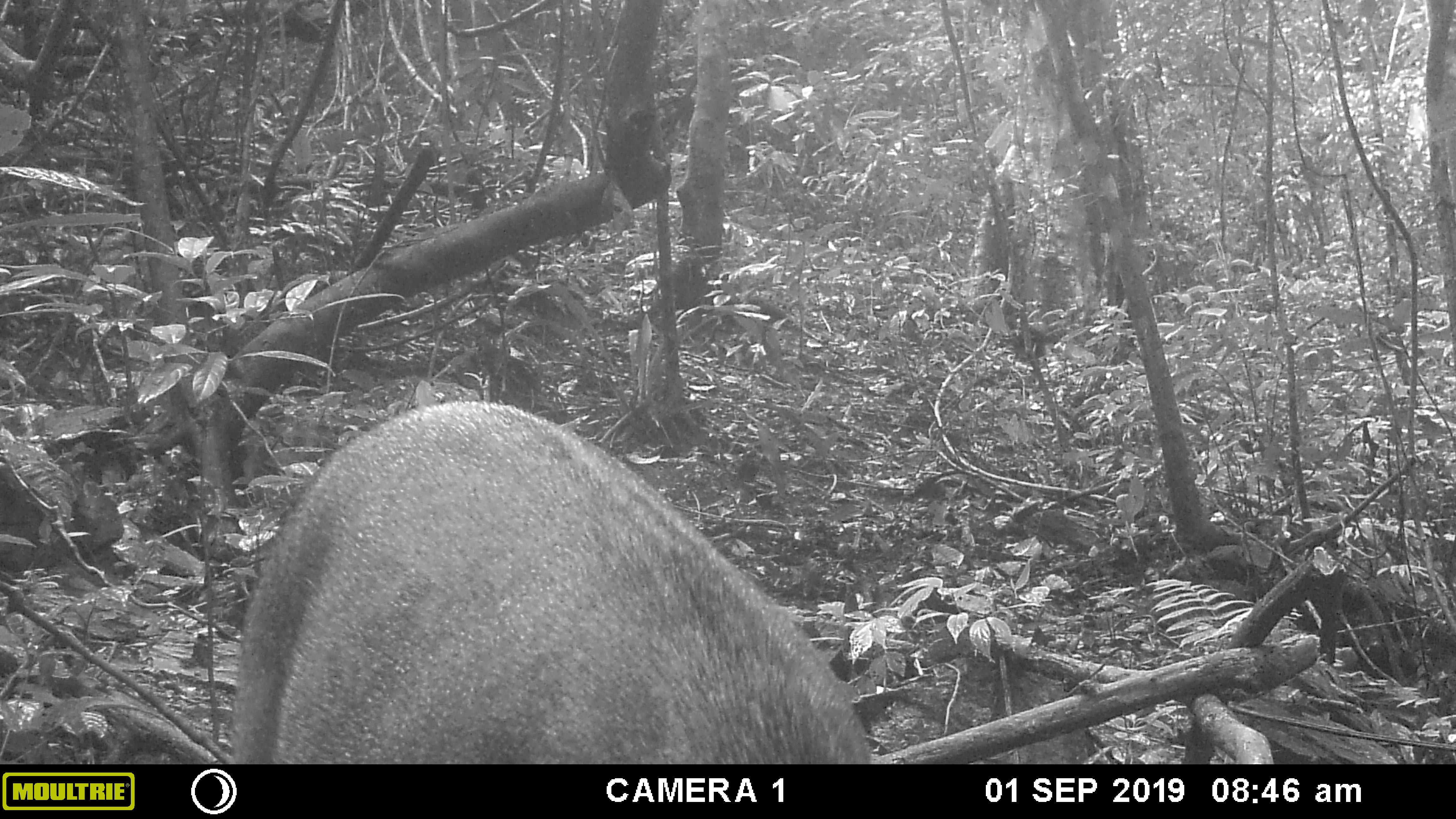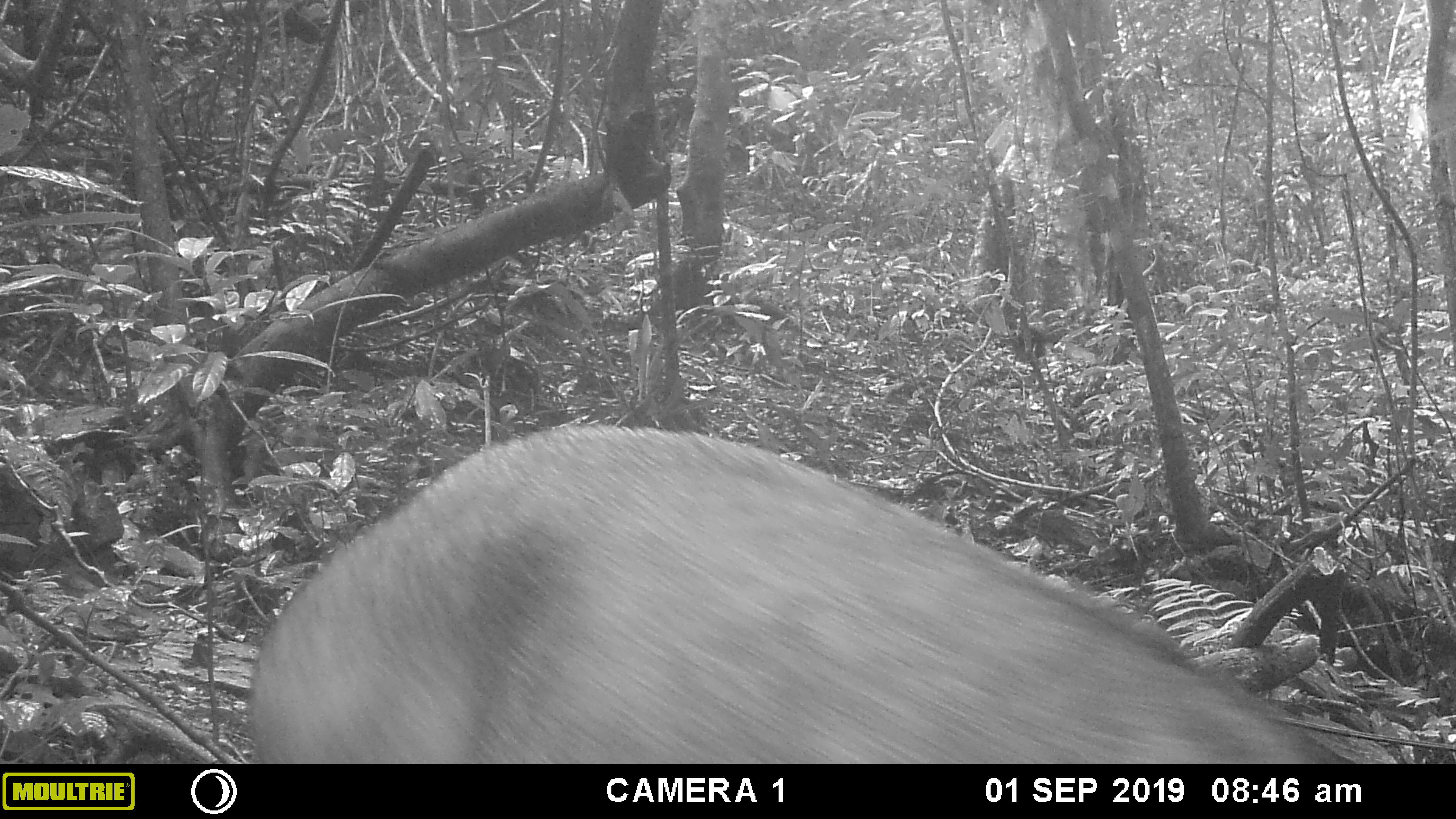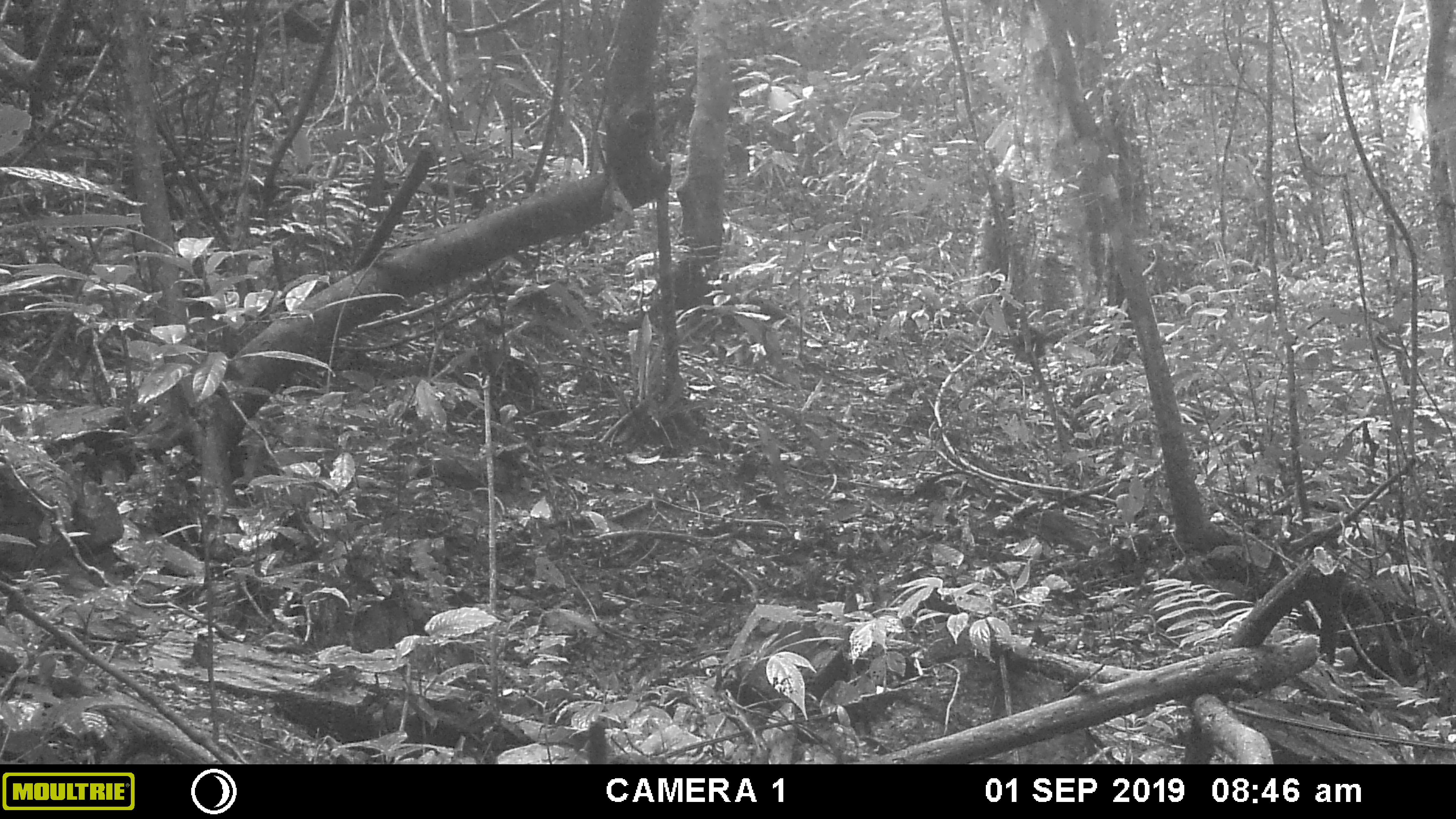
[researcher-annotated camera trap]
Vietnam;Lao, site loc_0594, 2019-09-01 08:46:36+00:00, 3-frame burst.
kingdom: Animalia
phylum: Chordata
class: Mammalia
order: Artiodactyla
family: Suidae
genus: Sus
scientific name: Sus scrofa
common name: eurasian wild pig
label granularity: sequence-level